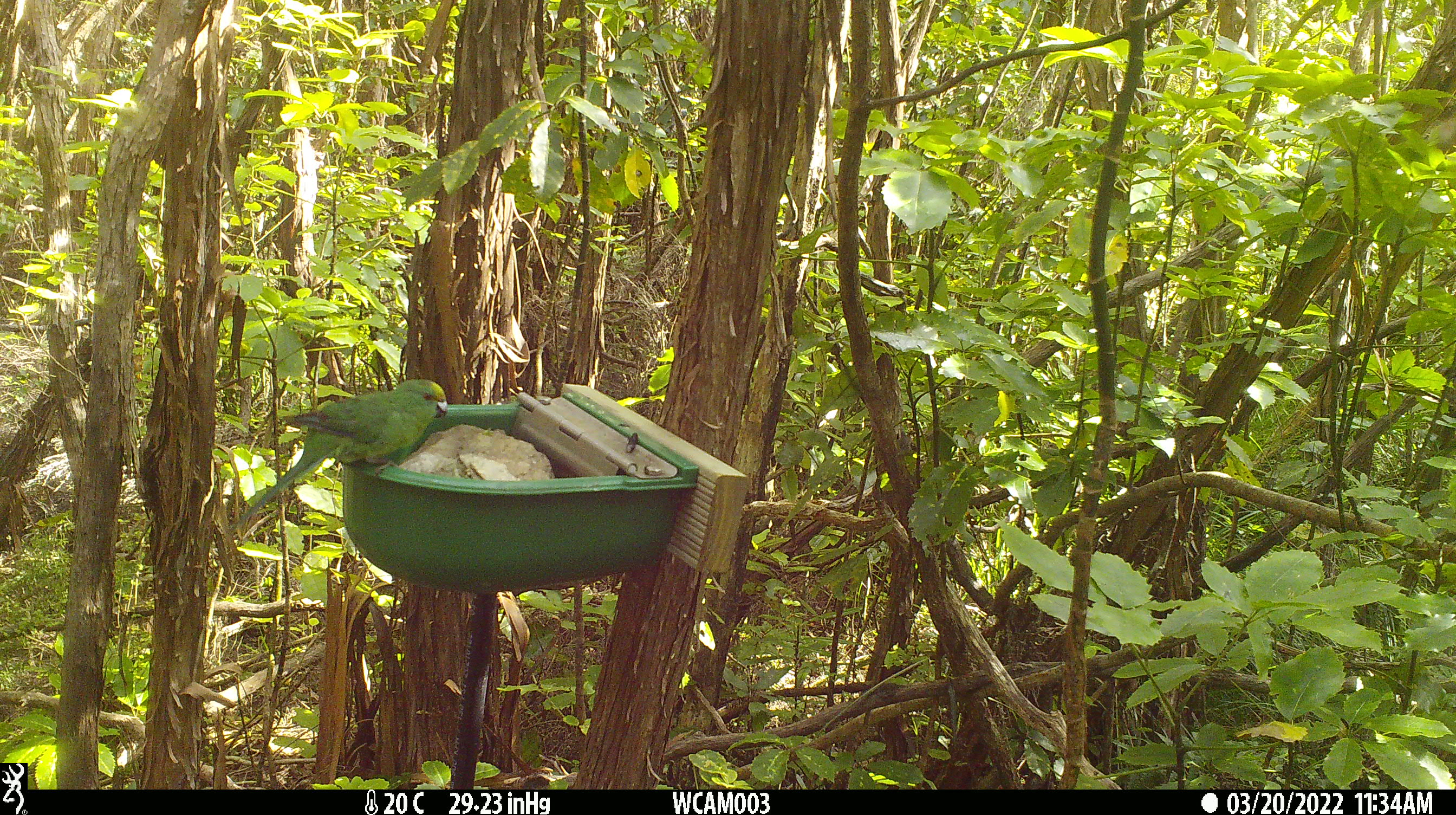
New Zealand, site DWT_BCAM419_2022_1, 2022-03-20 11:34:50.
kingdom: Animalia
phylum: Chordata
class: Aves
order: Psittaciformes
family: Psittaculidae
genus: Cyanoramphus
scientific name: Cyanoramphus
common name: parakeet